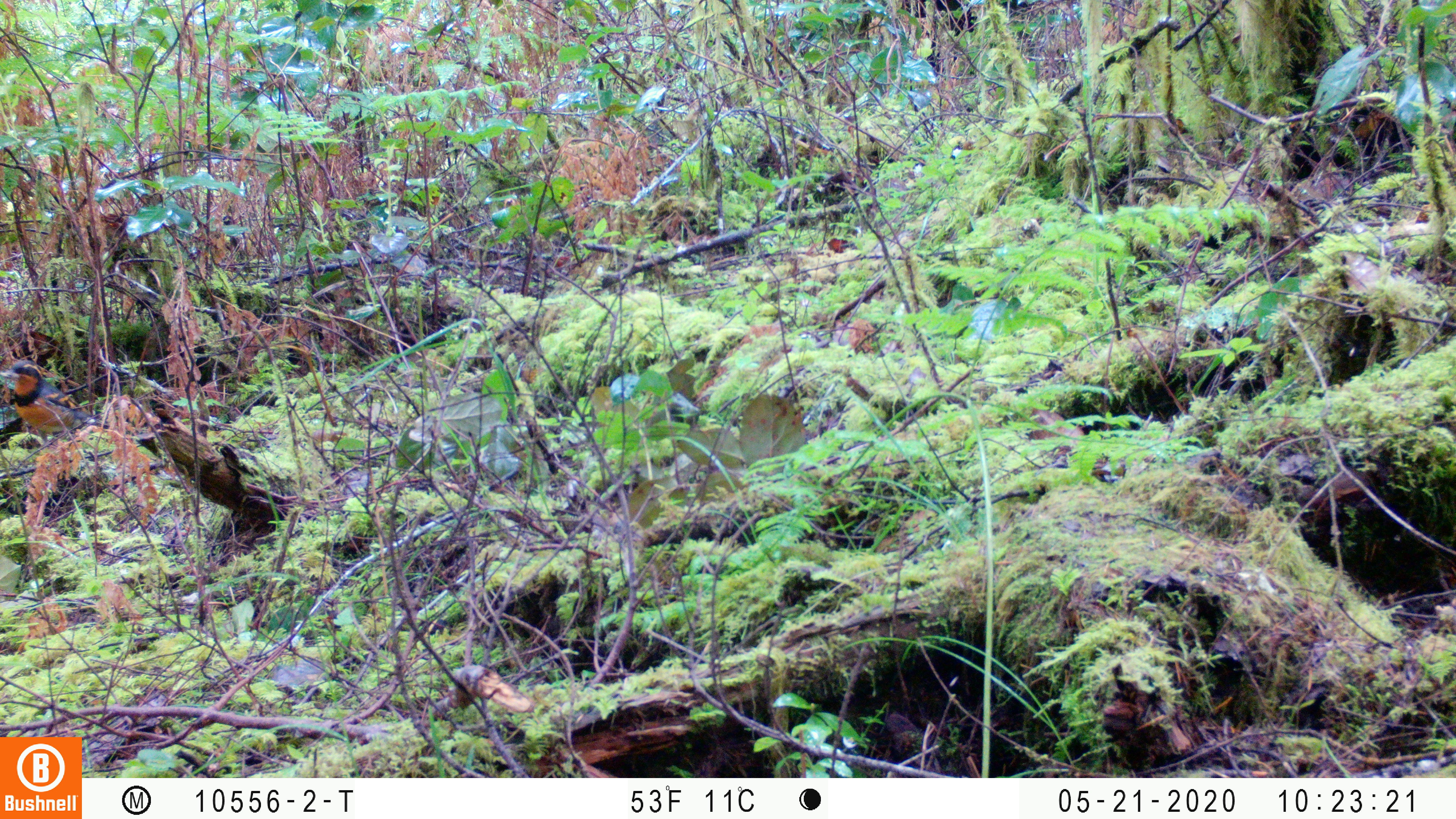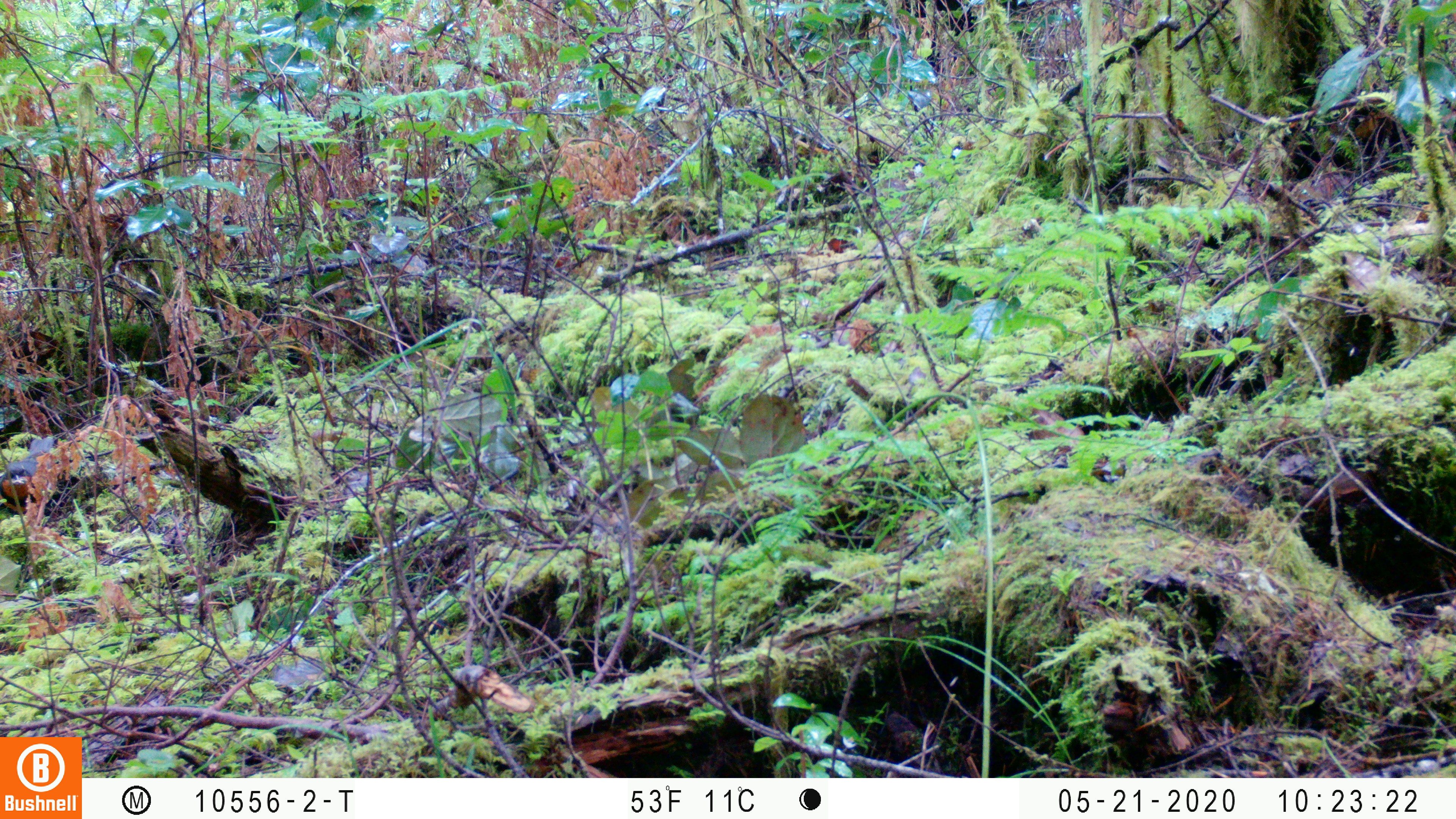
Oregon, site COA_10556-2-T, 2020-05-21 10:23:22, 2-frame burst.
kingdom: Animalia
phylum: Chordata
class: Aves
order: Passeriformes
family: Turdidae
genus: Ixoreus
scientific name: Ixoreus naevius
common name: varied thrush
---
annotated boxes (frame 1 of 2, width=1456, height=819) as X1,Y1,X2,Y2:
varied thrush: 6,355,90,437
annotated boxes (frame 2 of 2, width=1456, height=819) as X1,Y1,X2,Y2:
varied thrush: 3,434,65,517